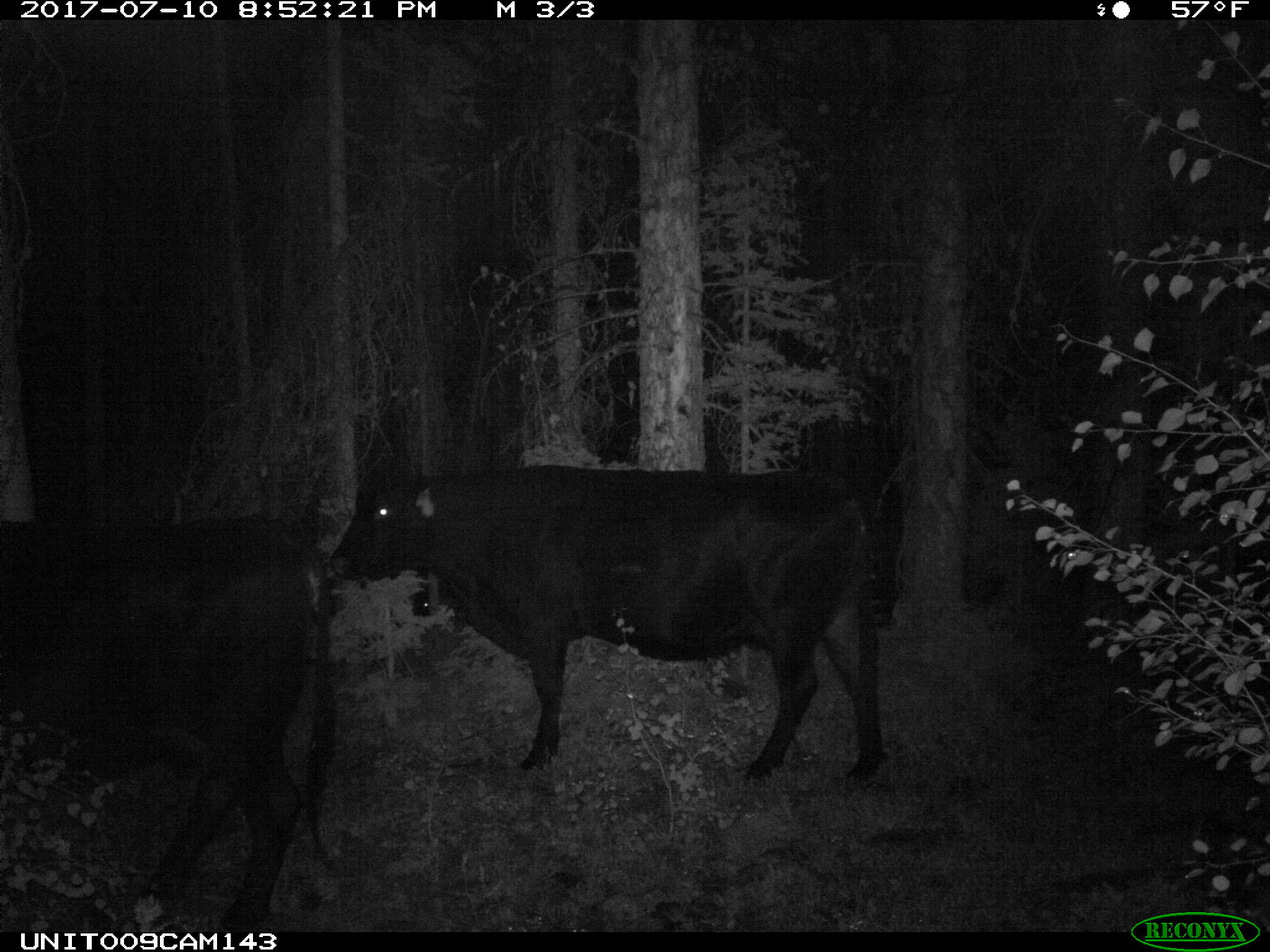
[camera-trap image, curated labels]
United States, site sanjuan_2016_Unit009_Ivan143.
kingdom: Animalia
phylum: Chordata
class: Mammalia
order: Artiodactyla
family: Bovidae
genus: Bos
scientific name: Bos taurus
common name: domestic cow